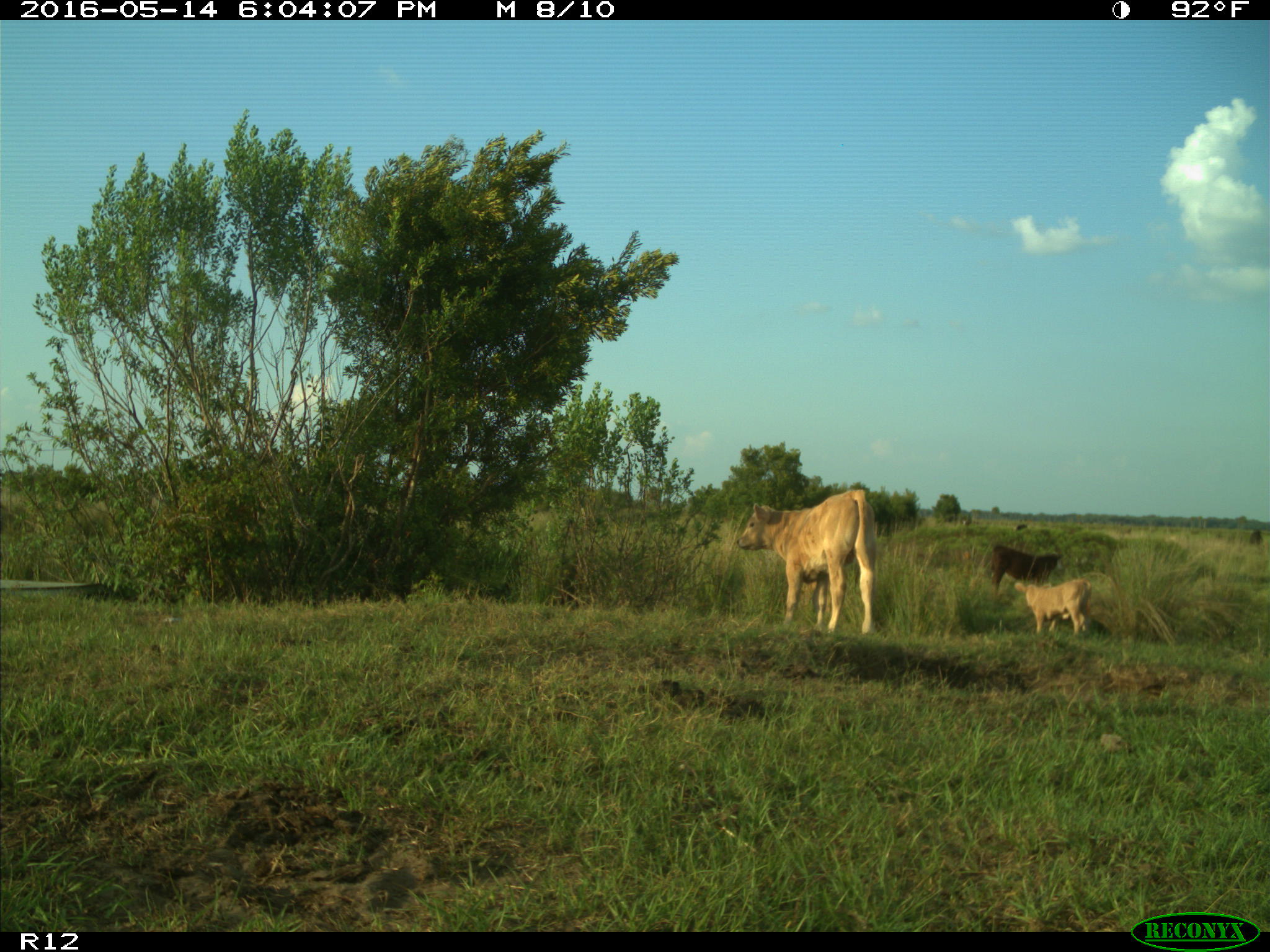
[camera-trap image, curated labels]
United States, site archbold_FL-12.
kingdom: Animalia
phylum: Chordata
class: Mammalia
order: Artiodactyla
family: Bovidae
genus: Bos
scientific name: Bos taurus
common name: domestic cow